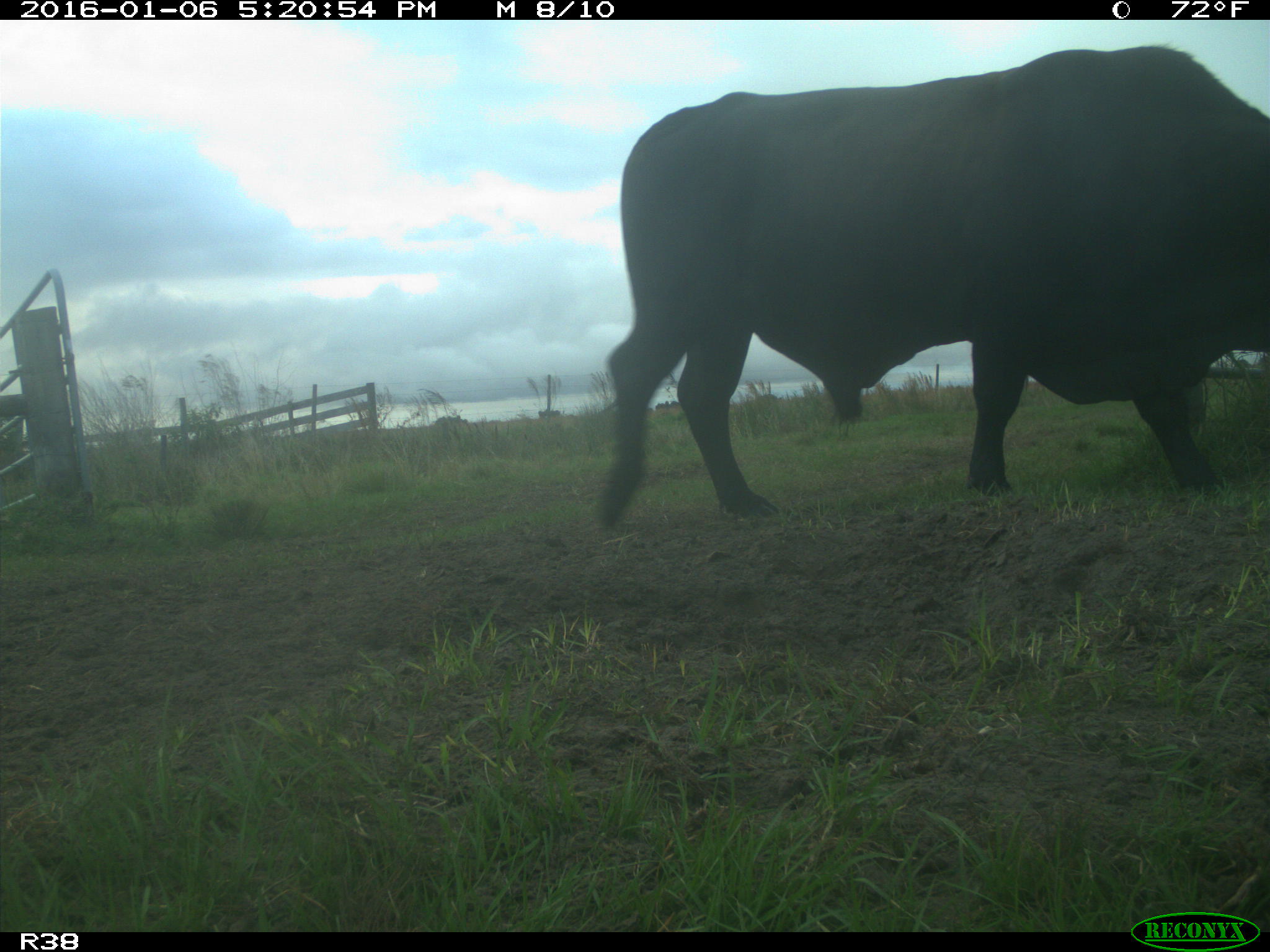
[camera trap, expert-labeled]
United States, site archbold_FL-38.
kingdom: Animalia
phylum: Chordata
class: Mammalia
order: Artiodactyla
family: Bovidae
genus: Bos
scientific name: Bos taurus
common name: domestic cow